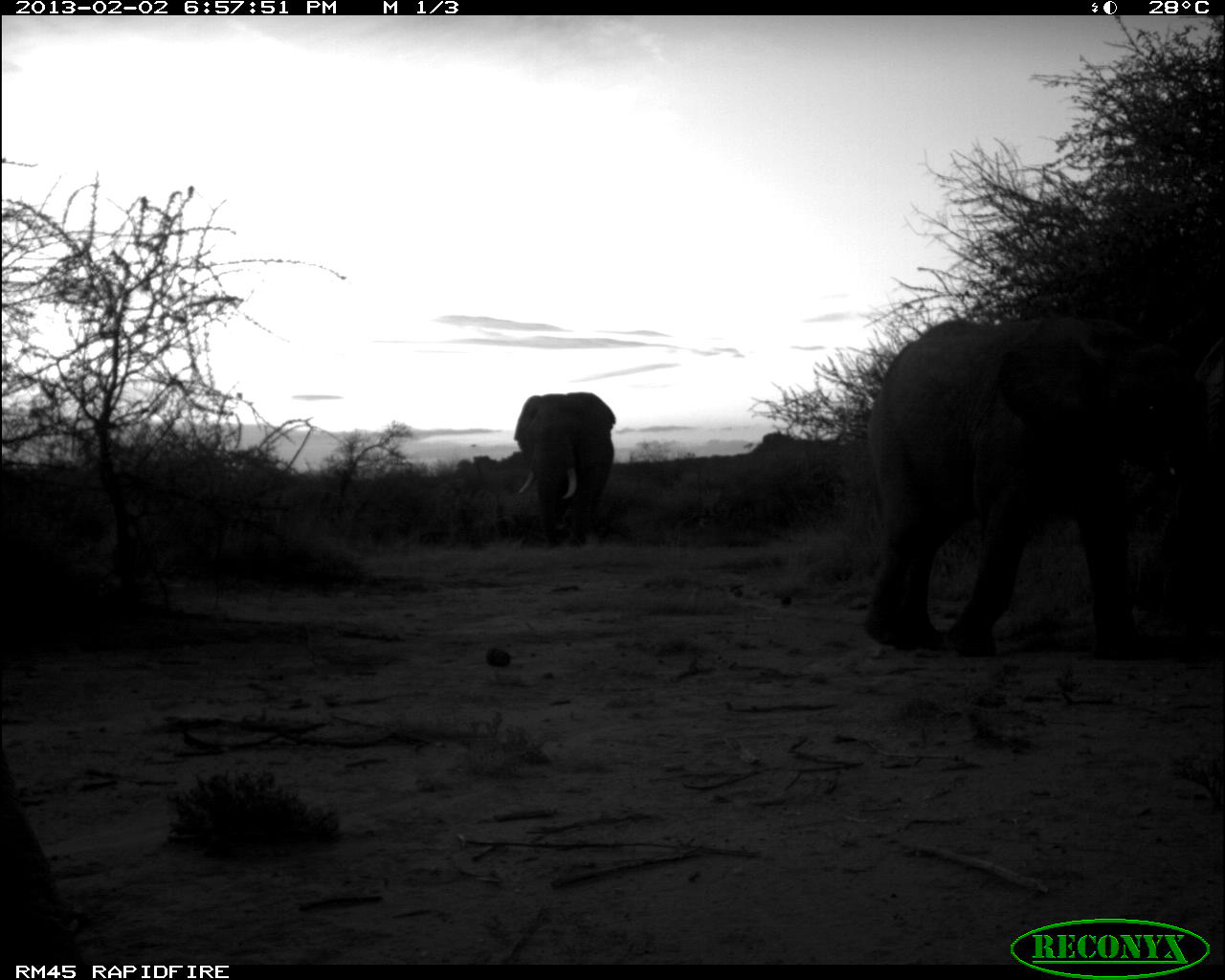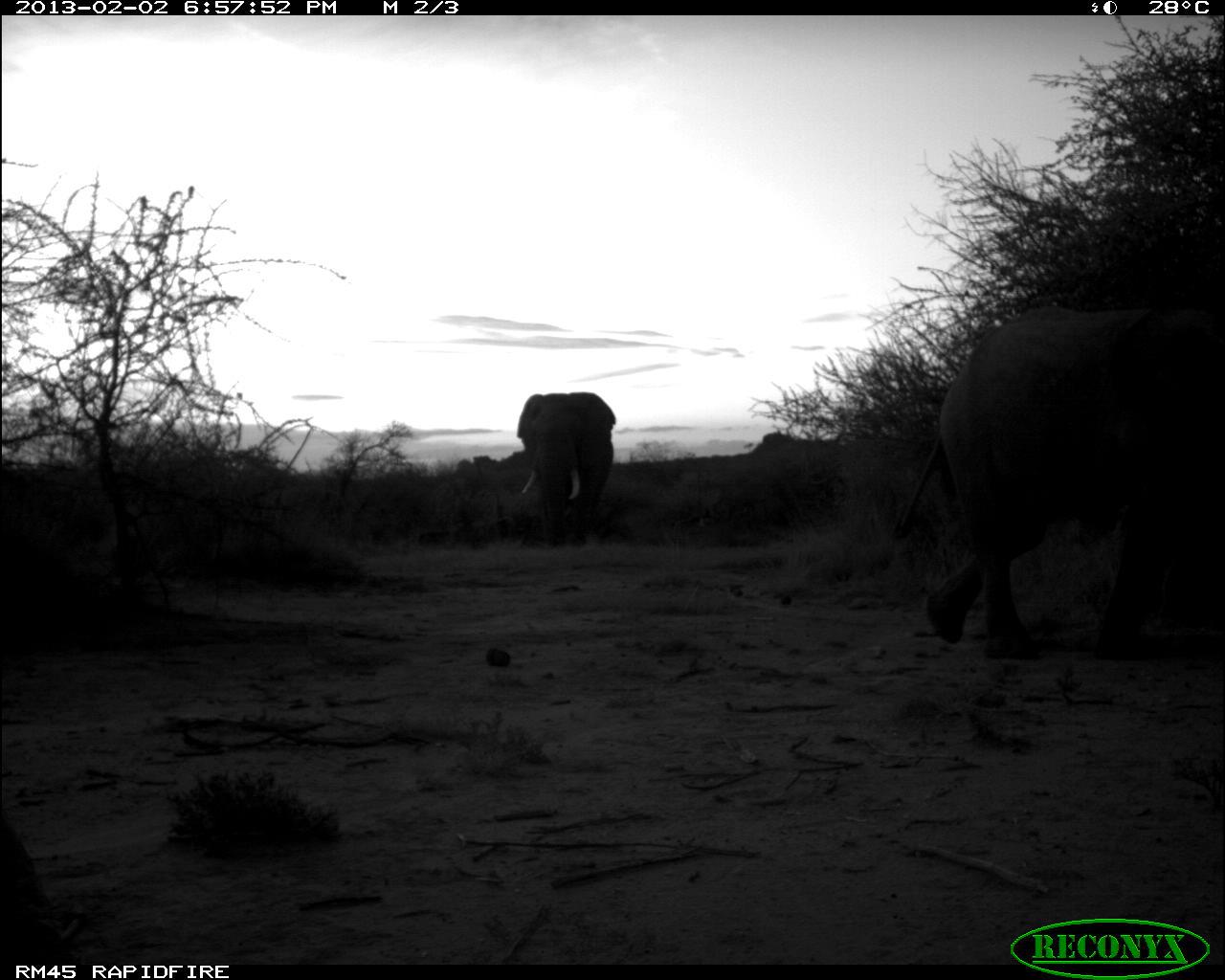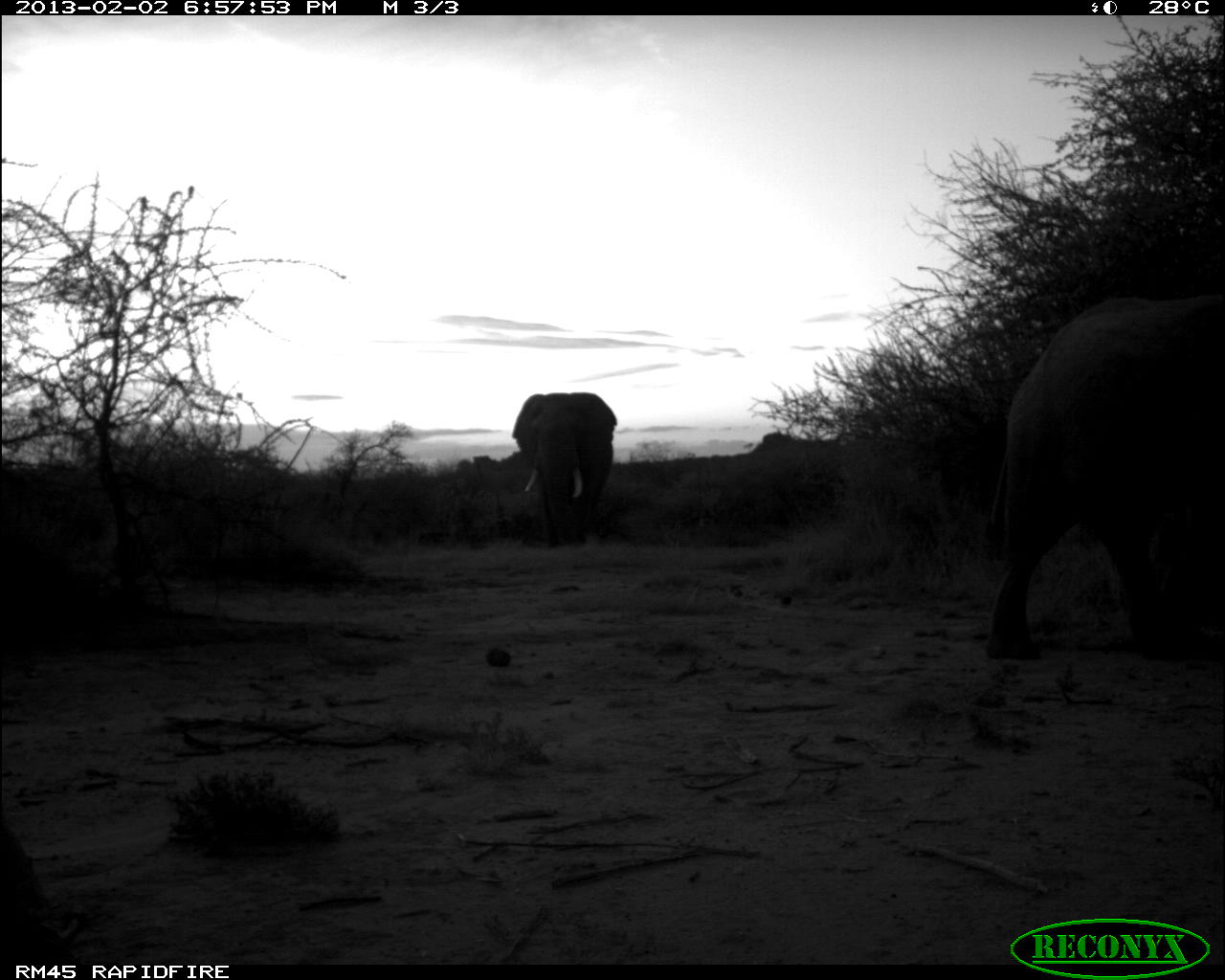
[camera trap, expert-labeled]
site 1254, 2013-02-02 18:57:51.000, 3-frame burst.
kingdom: Animalia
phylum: Chordata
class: Mammalia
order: Proboscidea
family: Elephantidae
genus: Loxodonta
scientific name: Loxodonta africana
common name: african bush elephant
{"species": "Loxodonta africana (african bush elephant)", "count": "4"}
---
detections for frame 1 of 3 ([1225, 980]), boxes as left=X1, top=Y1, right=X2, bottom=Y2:
loxodonta africana: left=863, top=316, right=1211, bottom=666; left=510, top=393, right=616, bottom=545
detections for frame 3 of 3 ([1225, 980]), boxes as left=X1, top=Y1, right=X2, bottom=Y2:
loxodonta africana: left=983, top=297, right=1223, bottom=661; left=512, top=393, right=617, bottom=551